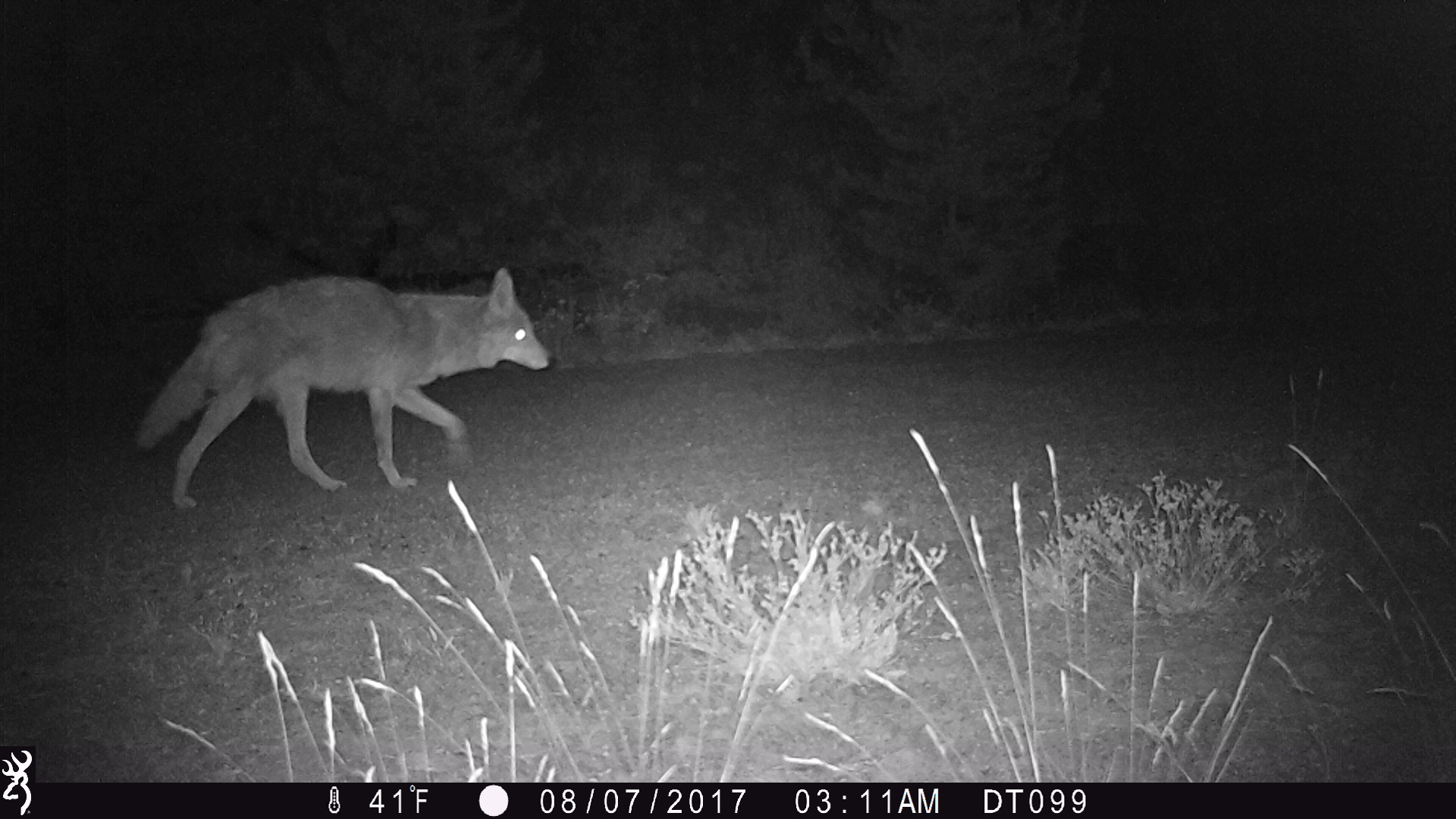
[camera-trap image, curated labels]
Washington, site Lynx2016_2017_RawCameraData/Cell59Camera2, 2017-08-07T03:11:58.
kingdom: Animalia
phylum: Chordata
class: Mammalia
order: Carnivora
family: Canidae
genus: Canis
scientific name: Canis latrans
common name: coyote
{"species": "Canis latrans (coyote)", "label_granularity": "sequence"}